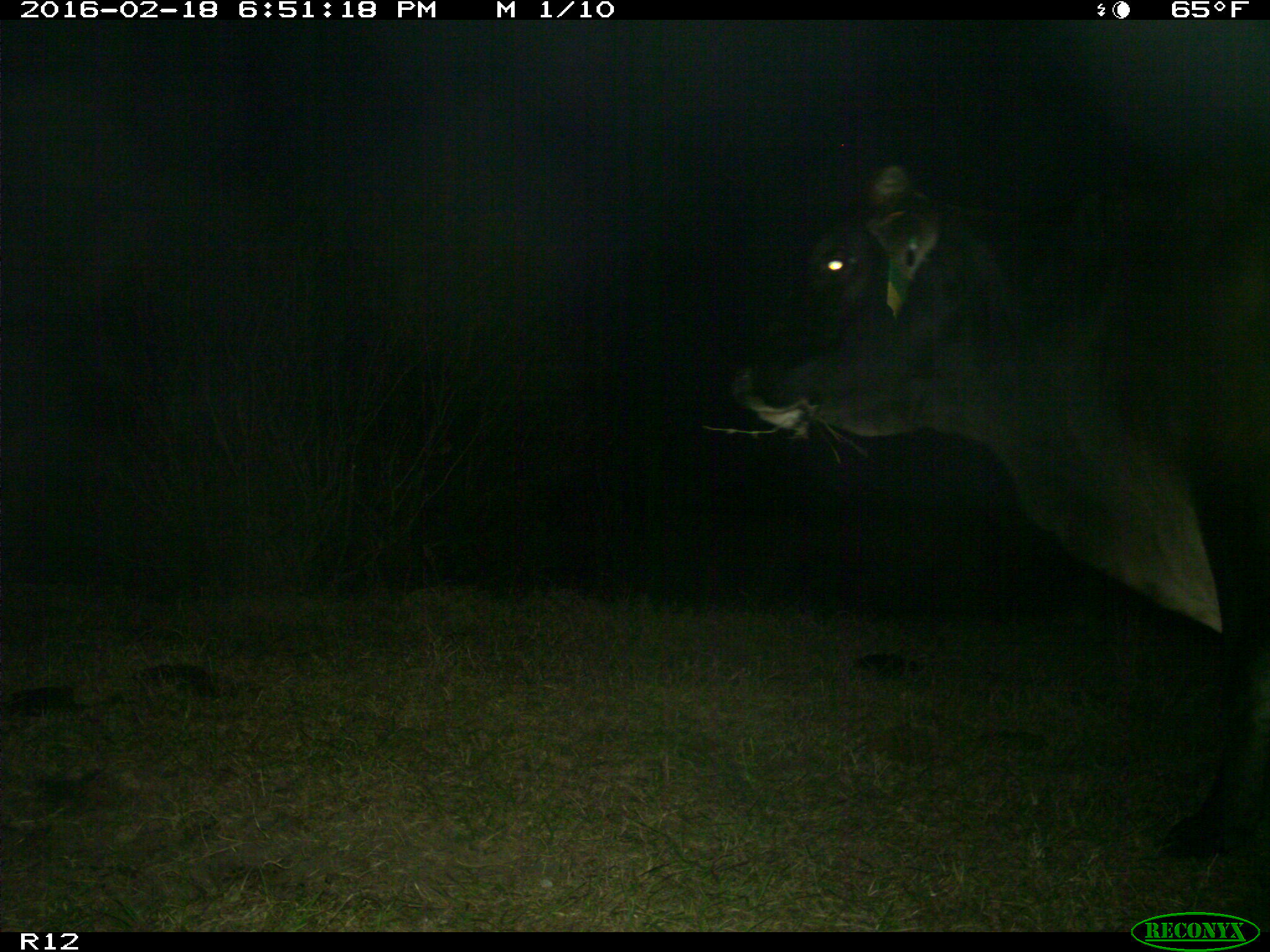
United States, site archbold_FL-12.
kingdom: Animalia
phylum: Chordata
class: Mammalia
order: Artiodactyla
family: Bovidae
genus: Bos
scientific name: Bos taurus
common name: domestic cow